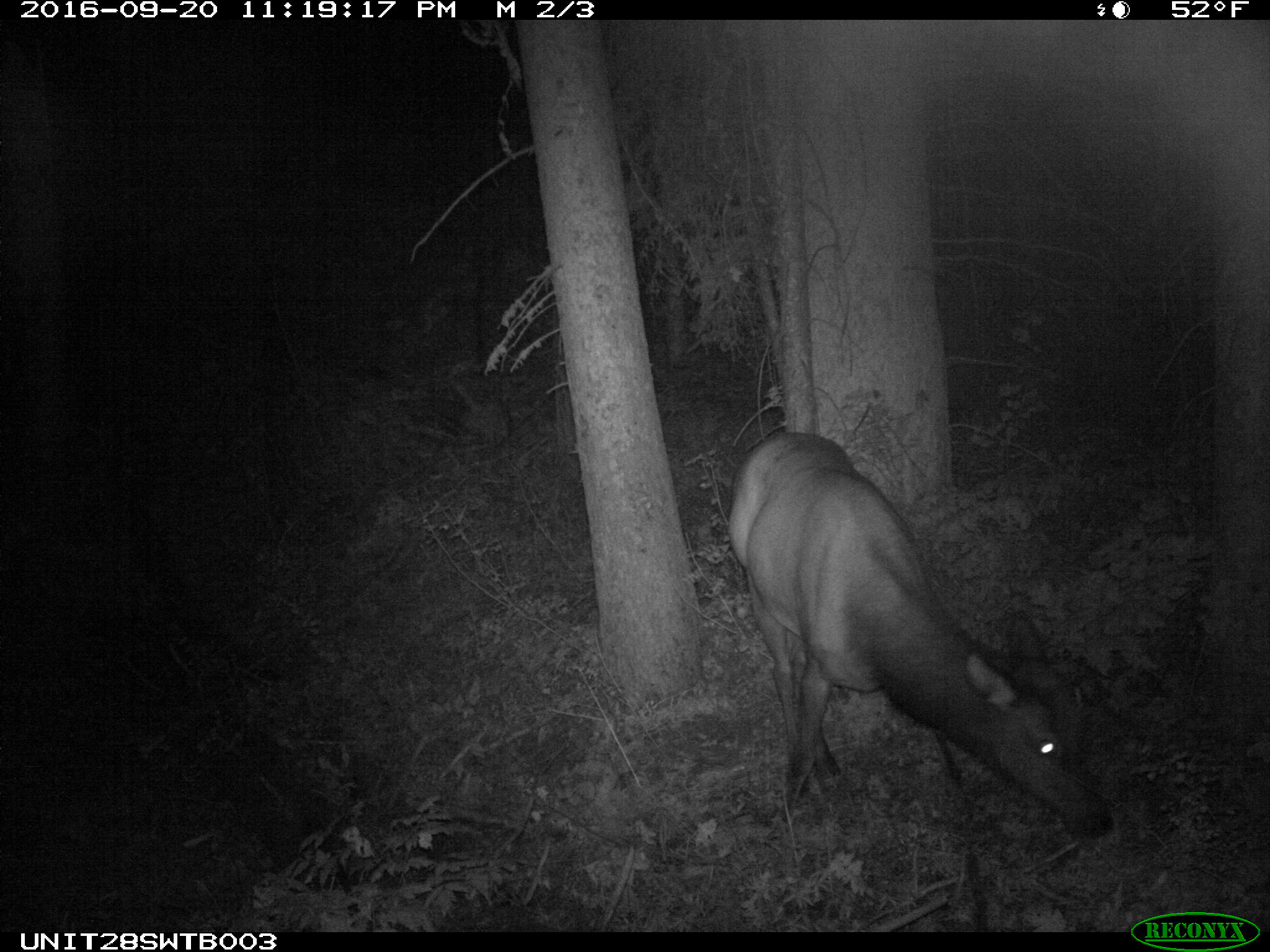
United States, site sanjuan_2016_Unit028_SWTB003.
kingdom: Animalia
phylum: Chordata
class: Mammalia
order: Artiodactyla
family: Cervidae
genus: Cervus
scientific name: Cervus elaphus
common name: red deer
Cervus elaphus (red deer).